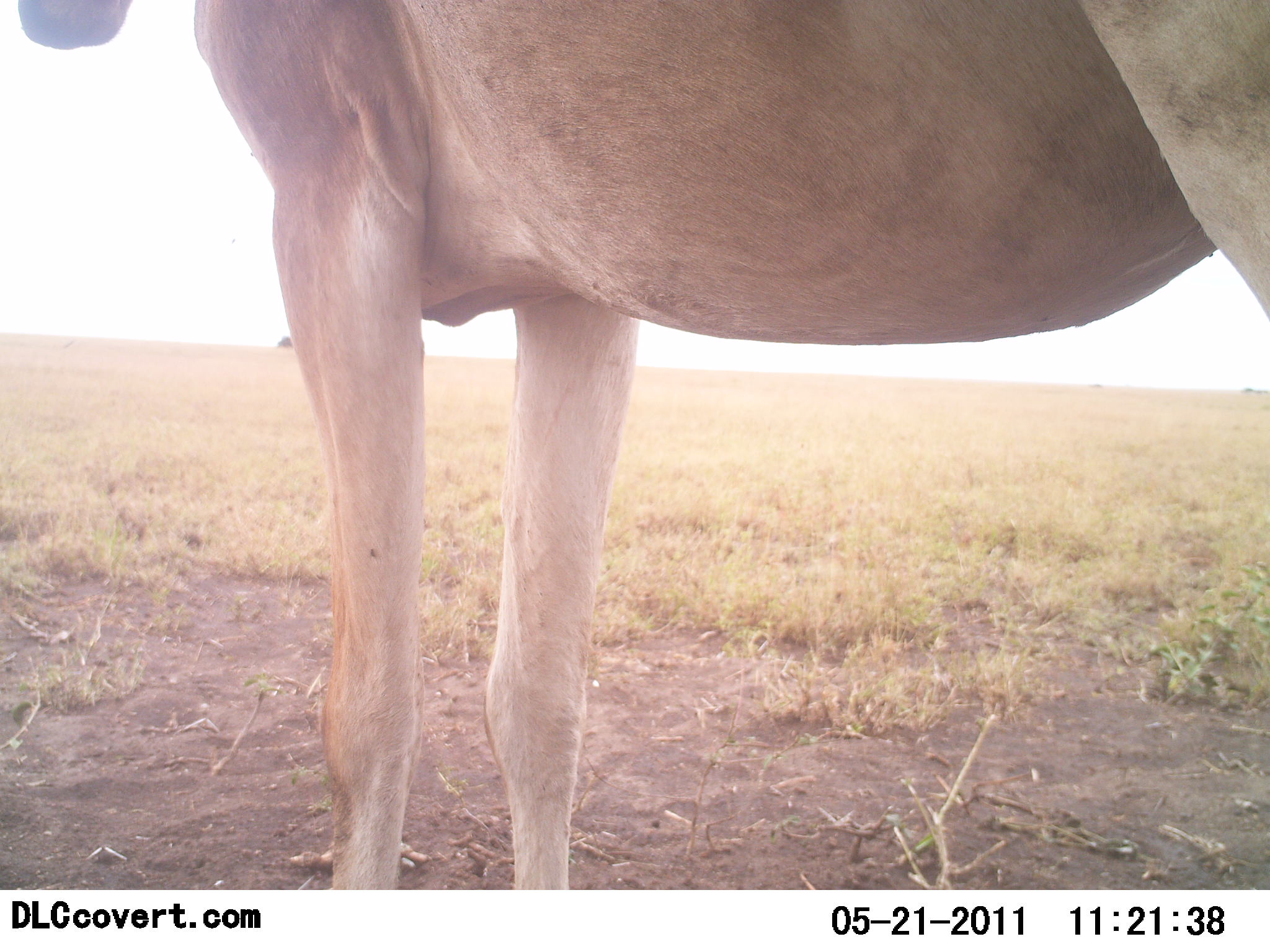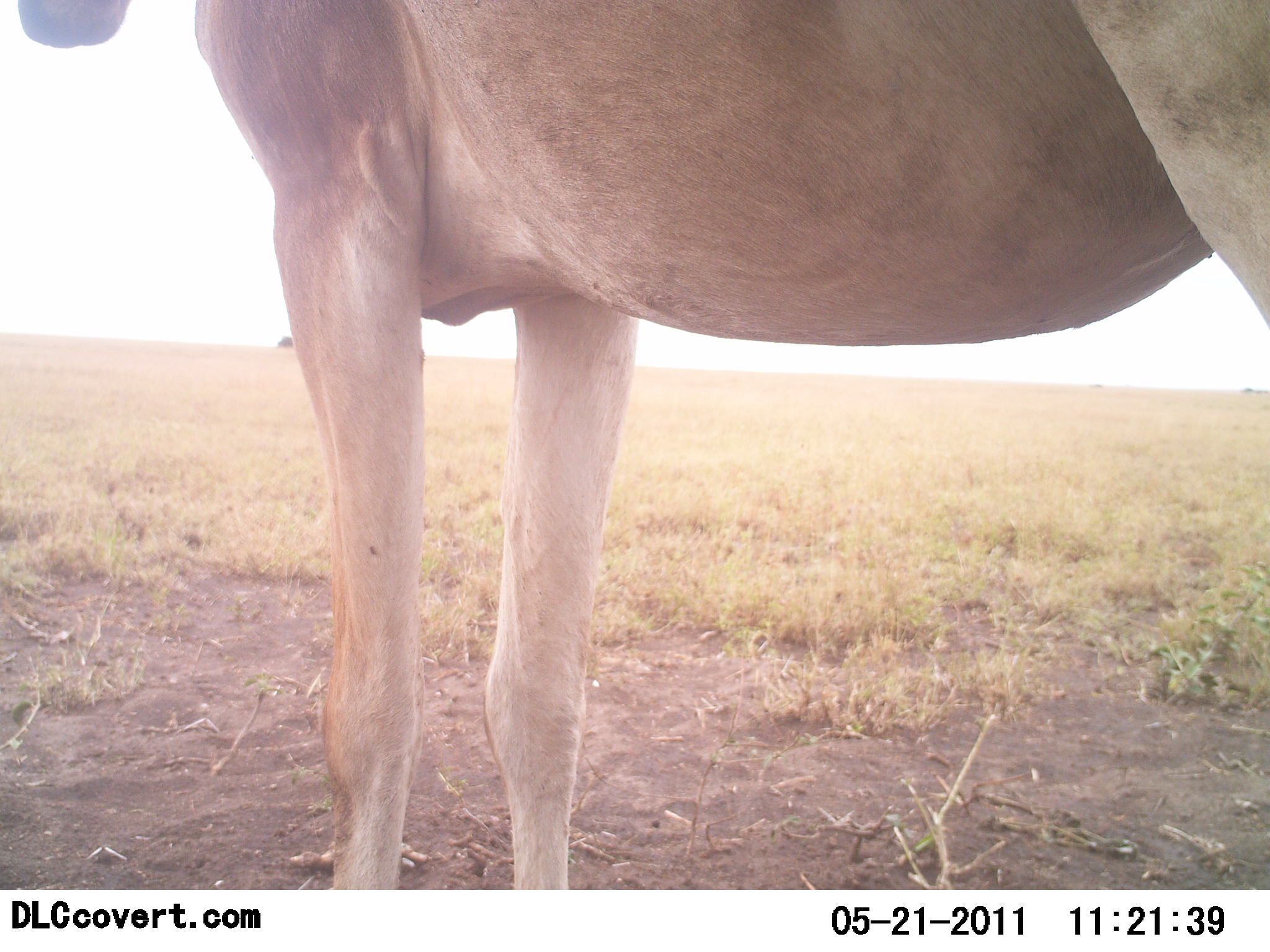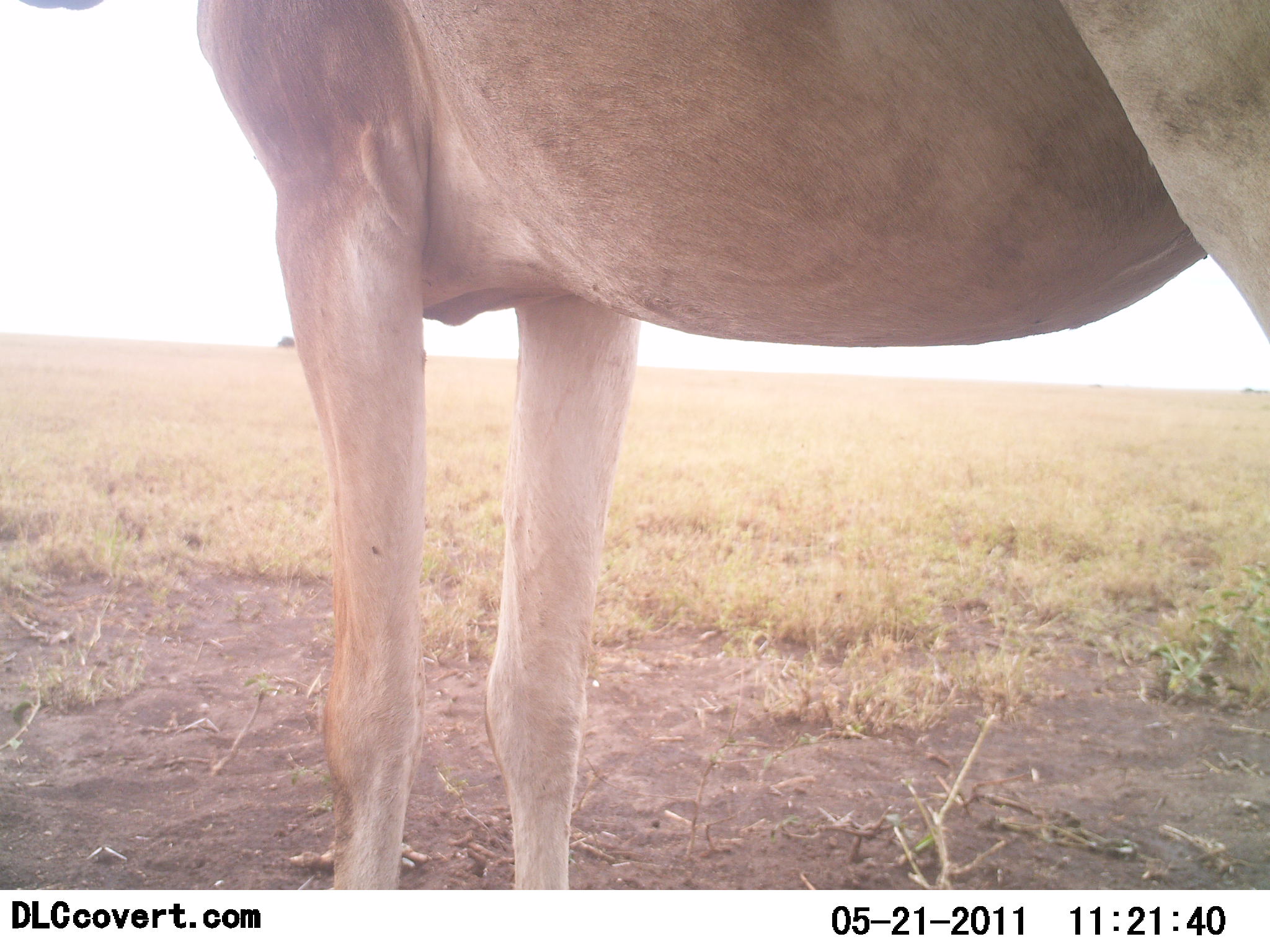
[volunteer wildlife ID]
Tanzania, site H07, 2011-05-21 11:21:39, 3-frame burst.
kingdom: Animalia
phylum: Chordata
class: Mammalia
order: Artiodactyla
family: Bovidae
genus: Alcelaphus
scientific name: Alcelaphus buselaphus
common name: hartebeest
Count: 1.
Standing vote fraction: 100%.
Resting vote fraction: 0%.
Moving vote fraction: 0%.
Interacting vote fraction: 0%.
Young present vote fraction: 0%.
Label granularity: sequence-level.